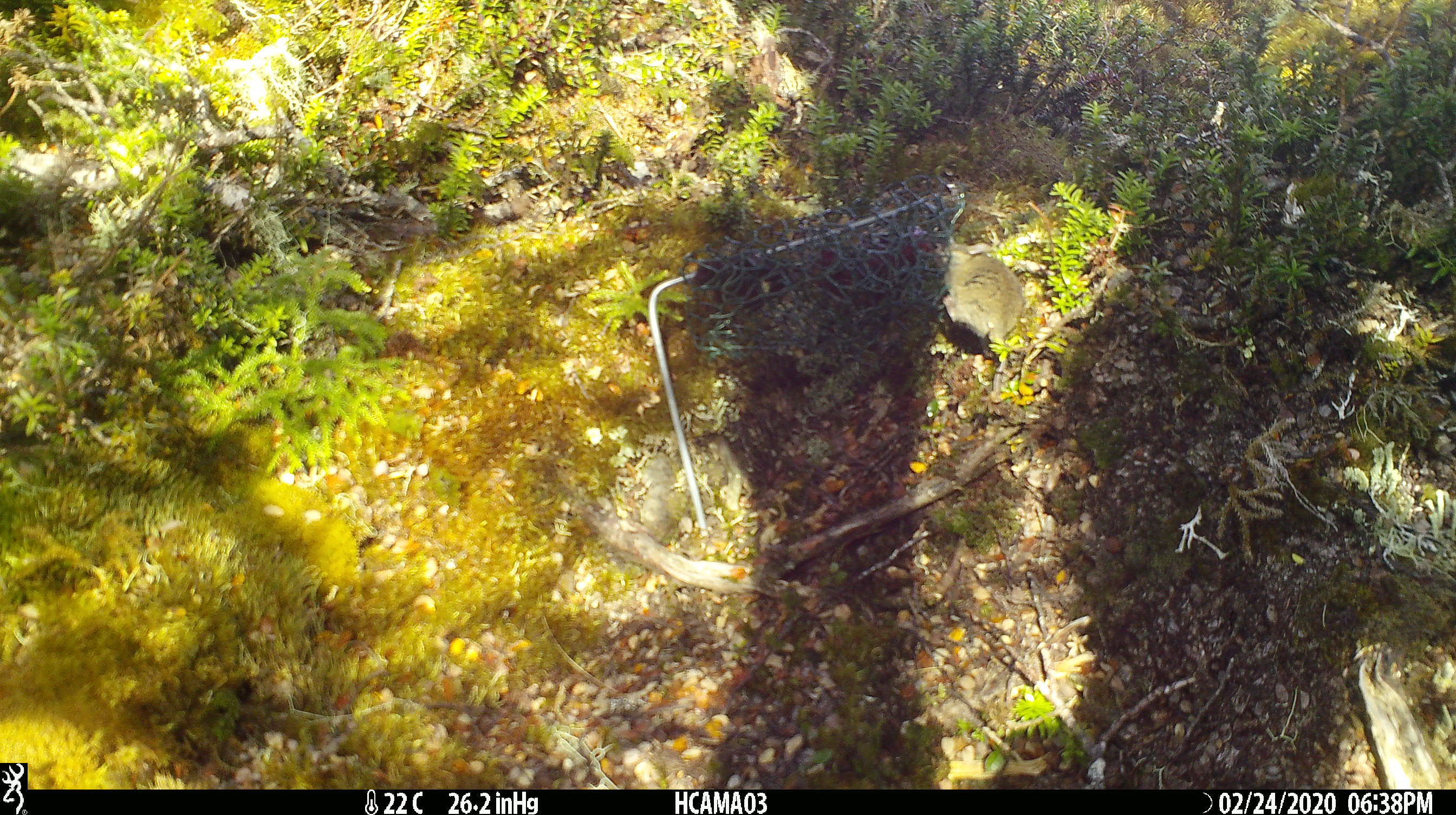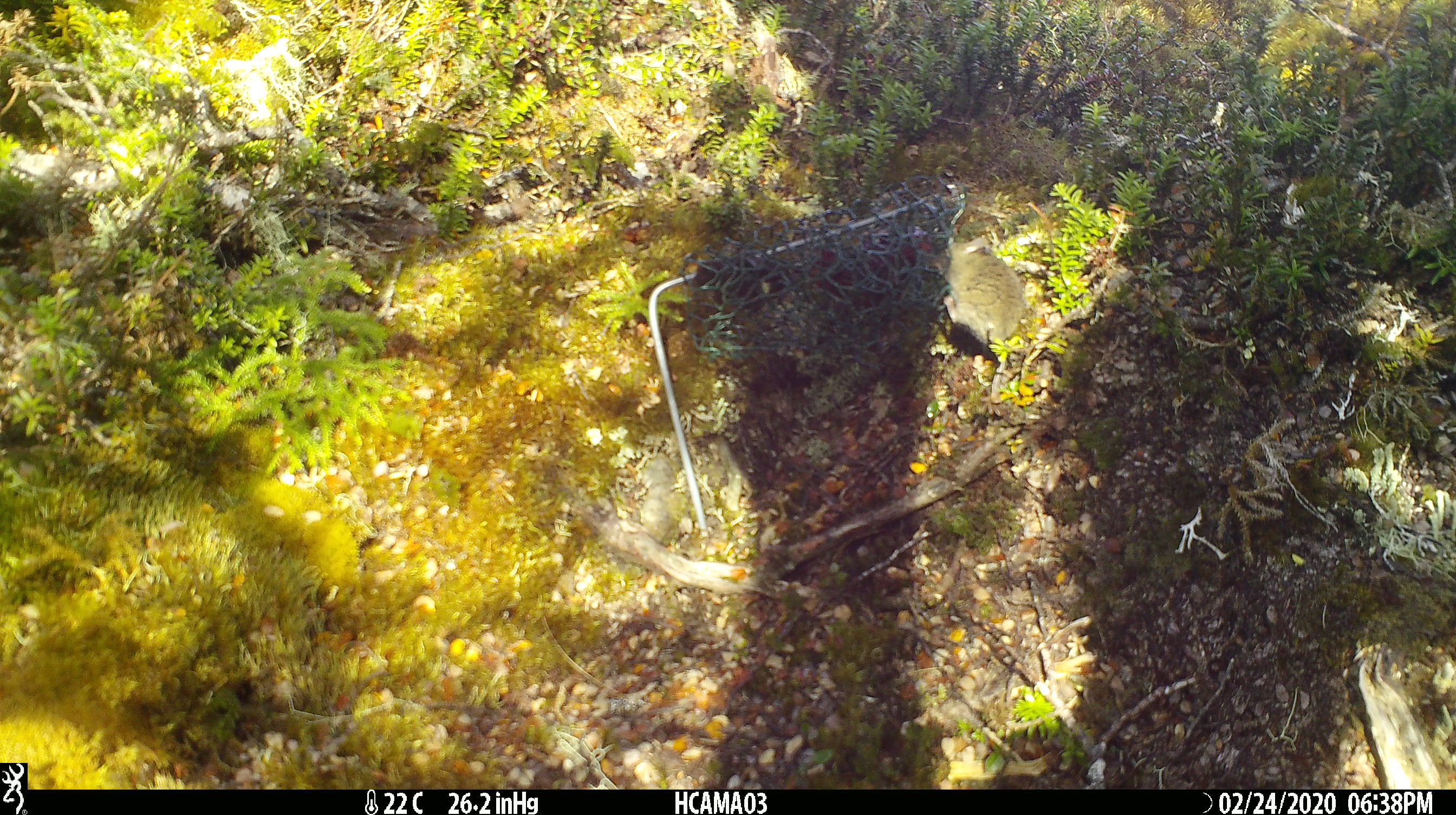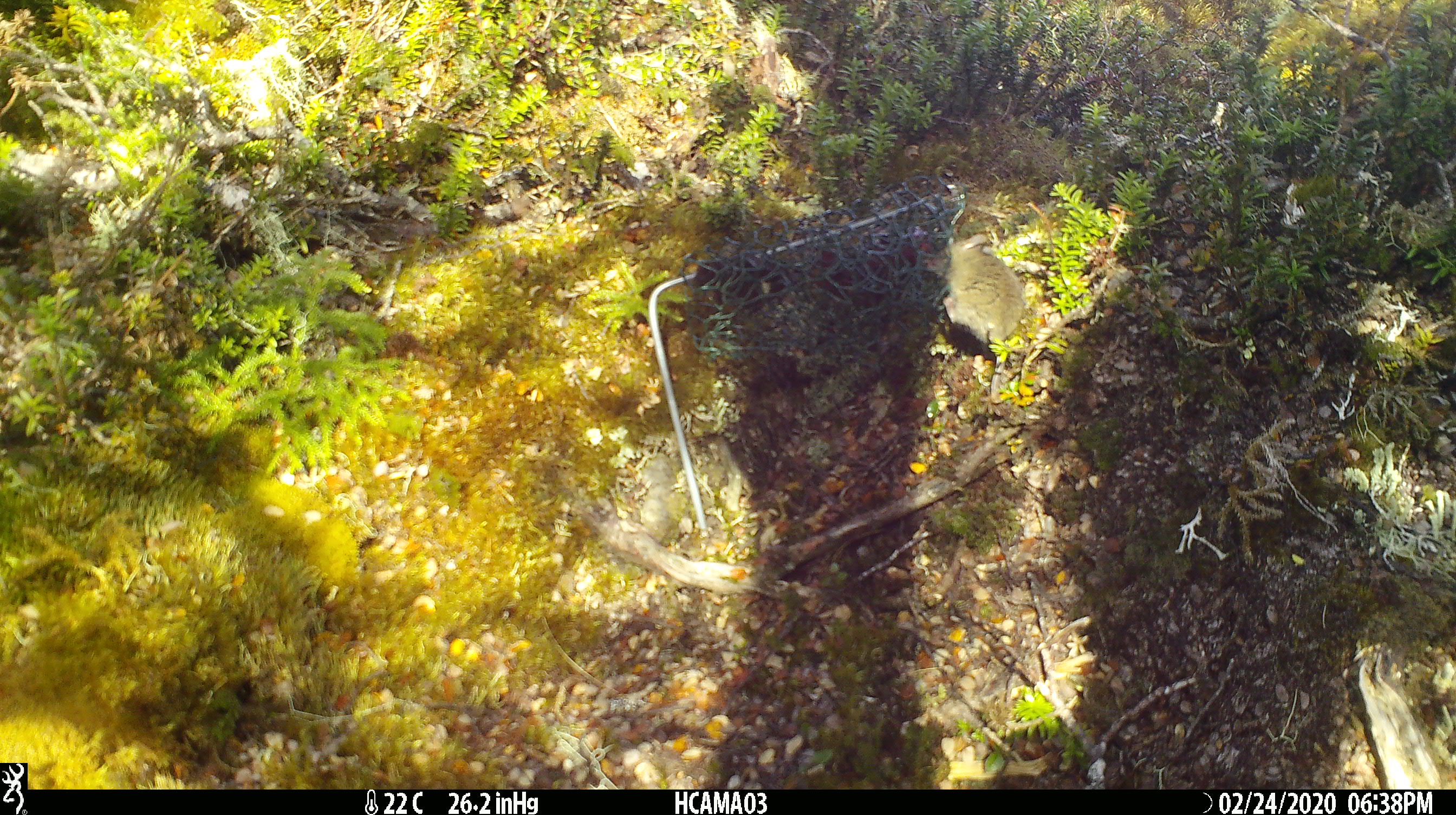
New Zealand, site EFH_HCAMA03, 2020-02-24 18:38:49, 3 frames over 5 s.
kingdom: Animalia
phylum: Chordata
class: Mammalia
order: Rodentia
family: Muridae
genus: Mus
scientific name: Mus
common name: mouse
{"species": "mouse (Mus)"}